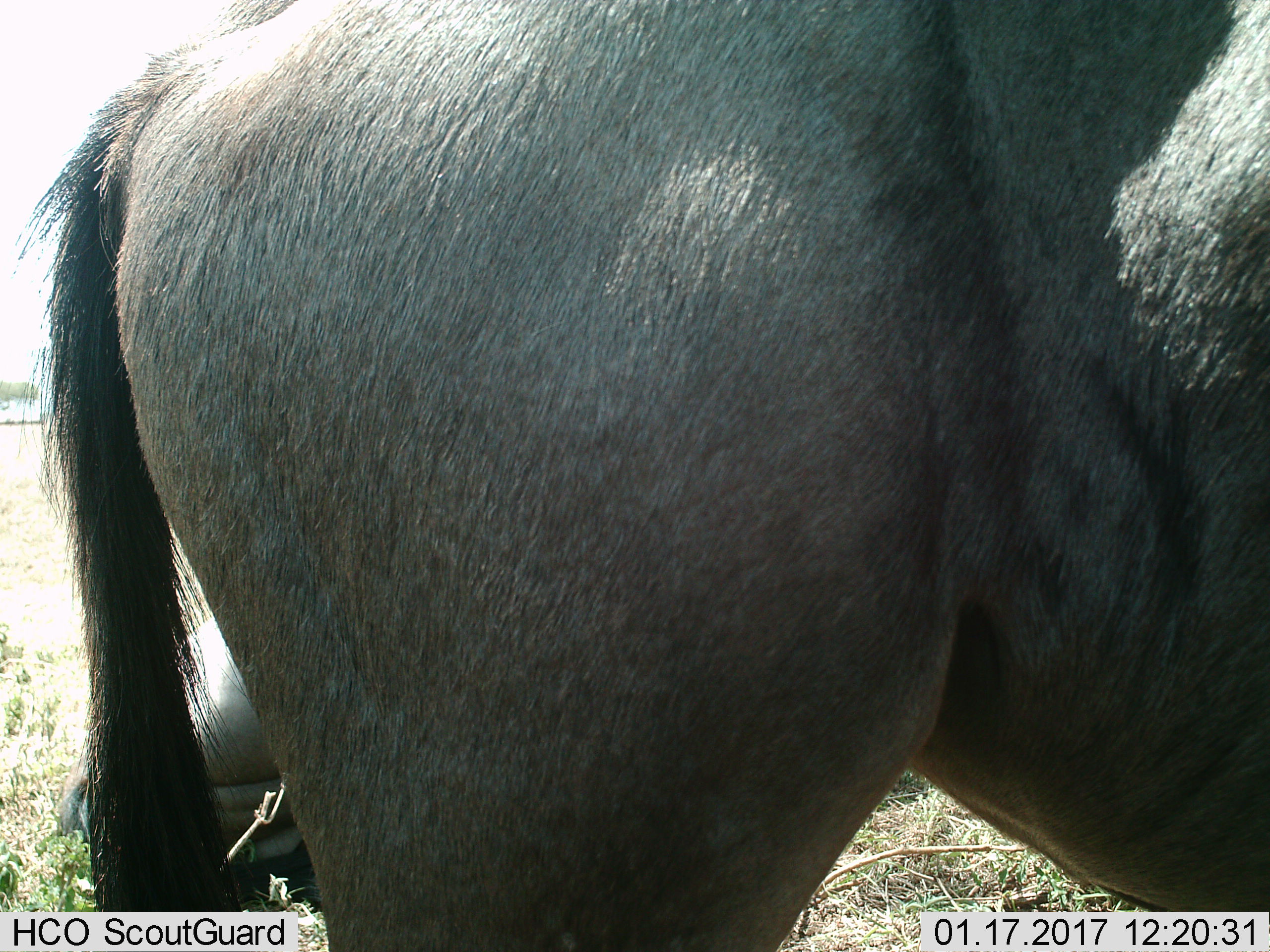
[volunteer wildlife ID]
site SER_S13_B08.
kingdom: Animalia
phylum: Chordata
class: Mammalia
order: Artiodactyla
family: Bovidae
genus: Connochaetes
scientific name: Connochaetes taurinus taurinus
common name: blue wildebeest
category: wildebeestblue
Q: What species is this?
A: Wildebeestblue (blue wildebeest) (Connochaetes taurinus taurinus).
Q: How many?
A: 2.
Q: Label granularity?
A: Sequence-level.